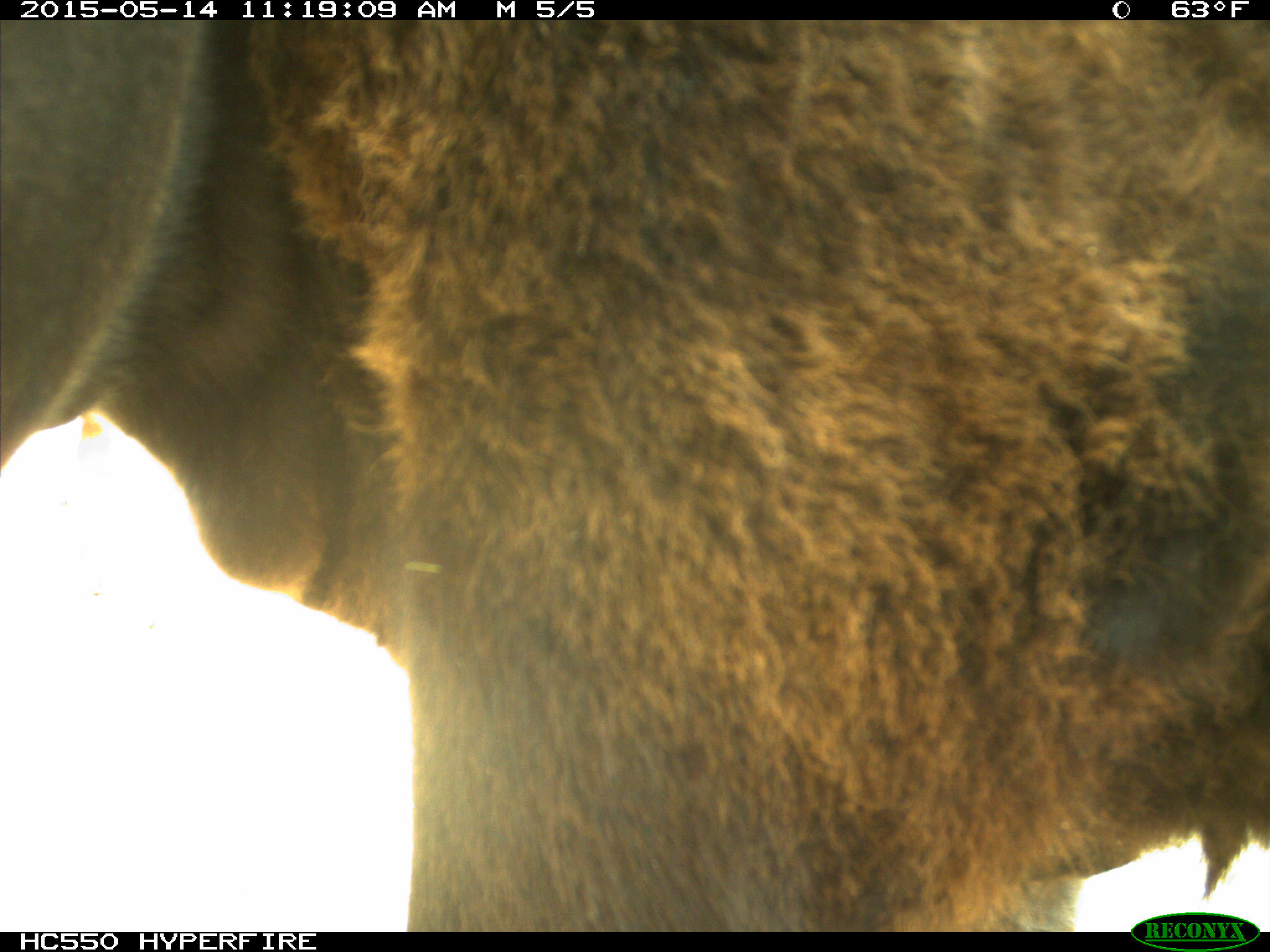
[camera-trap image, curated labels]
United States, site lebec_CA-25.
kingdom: Animalia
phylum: Chordata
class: Mammalia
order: Artiodactyla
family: Bovidae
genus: Bos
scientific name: Bos taurus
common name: domestic cow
Bos taurus (domestic cow).